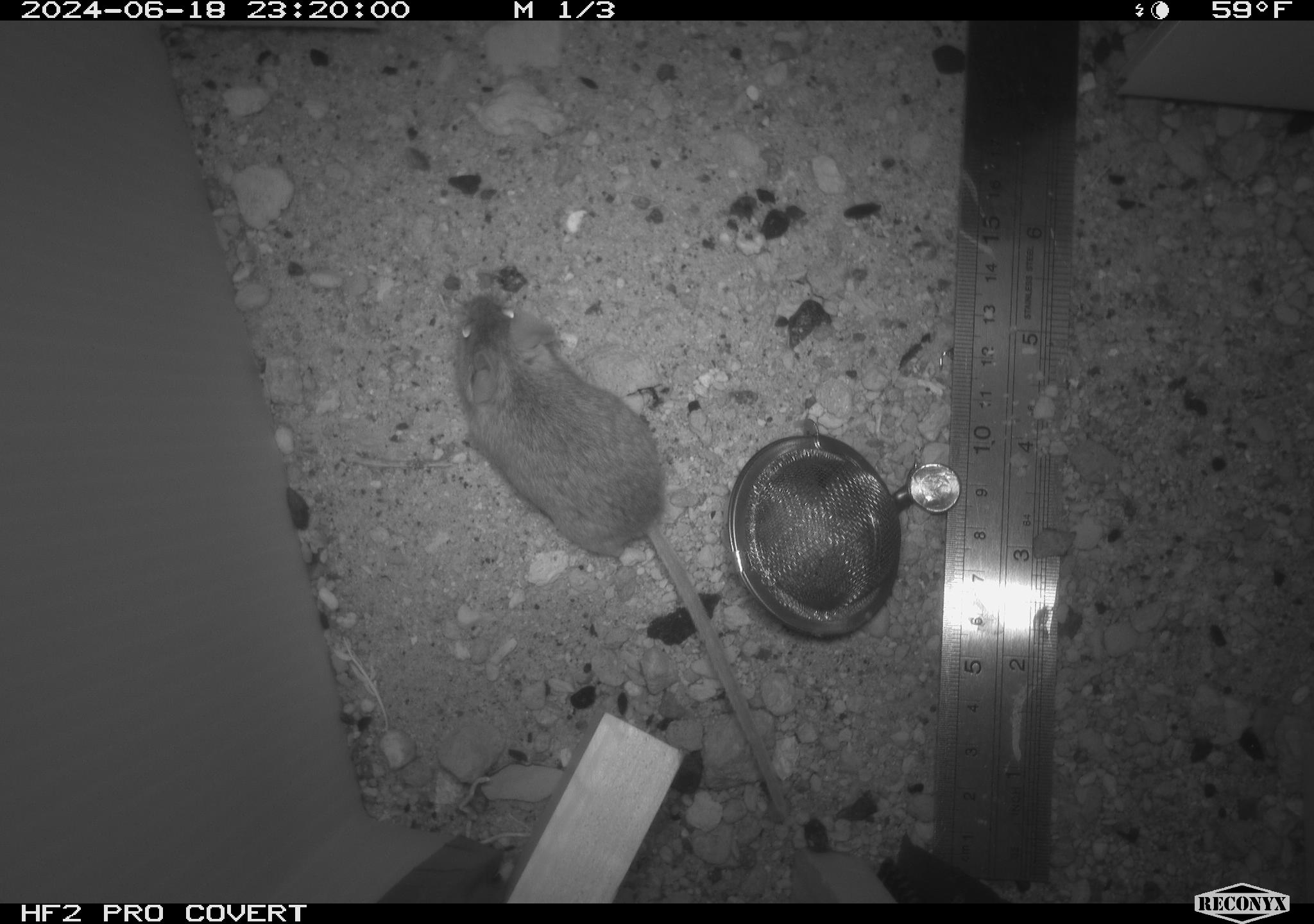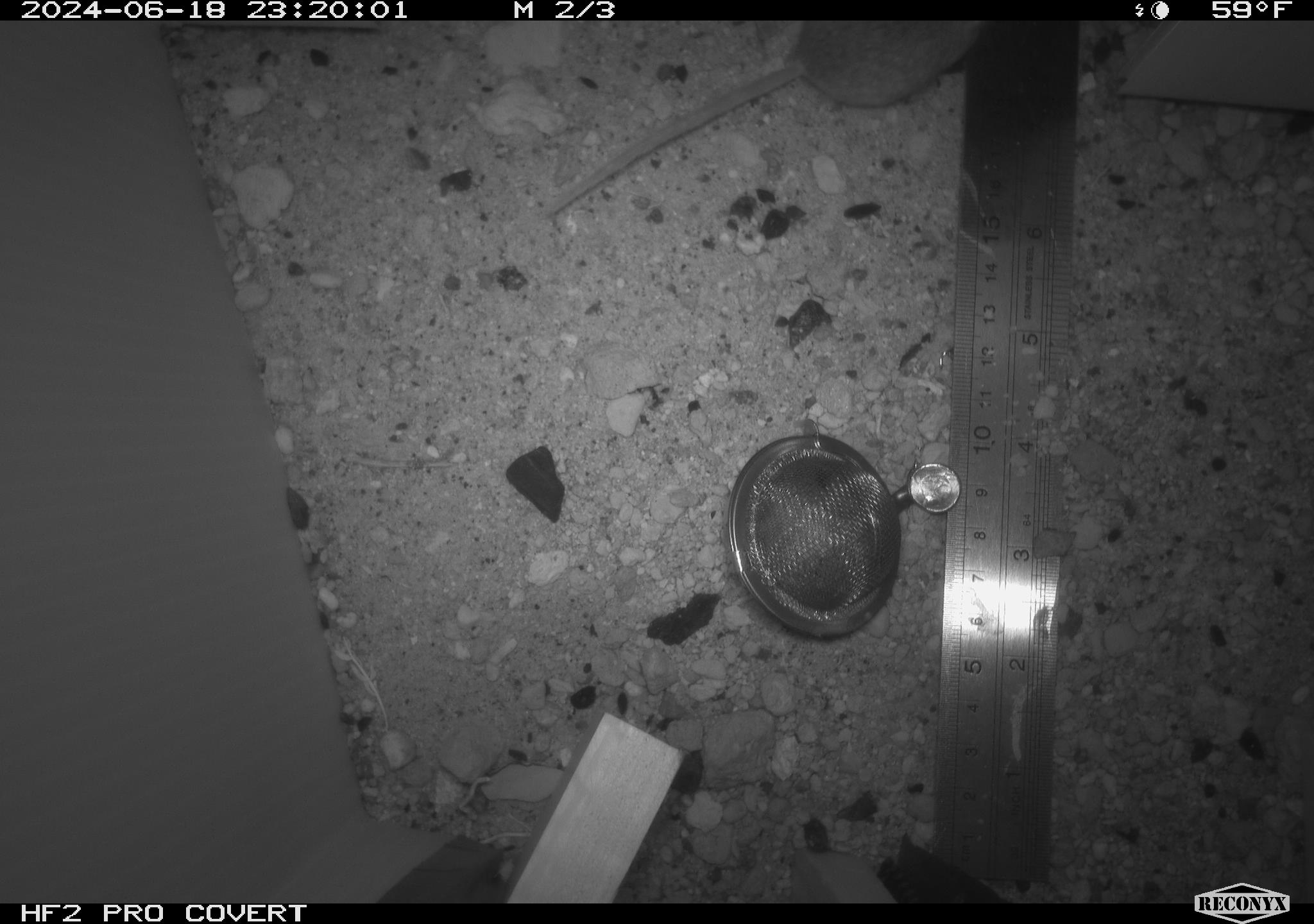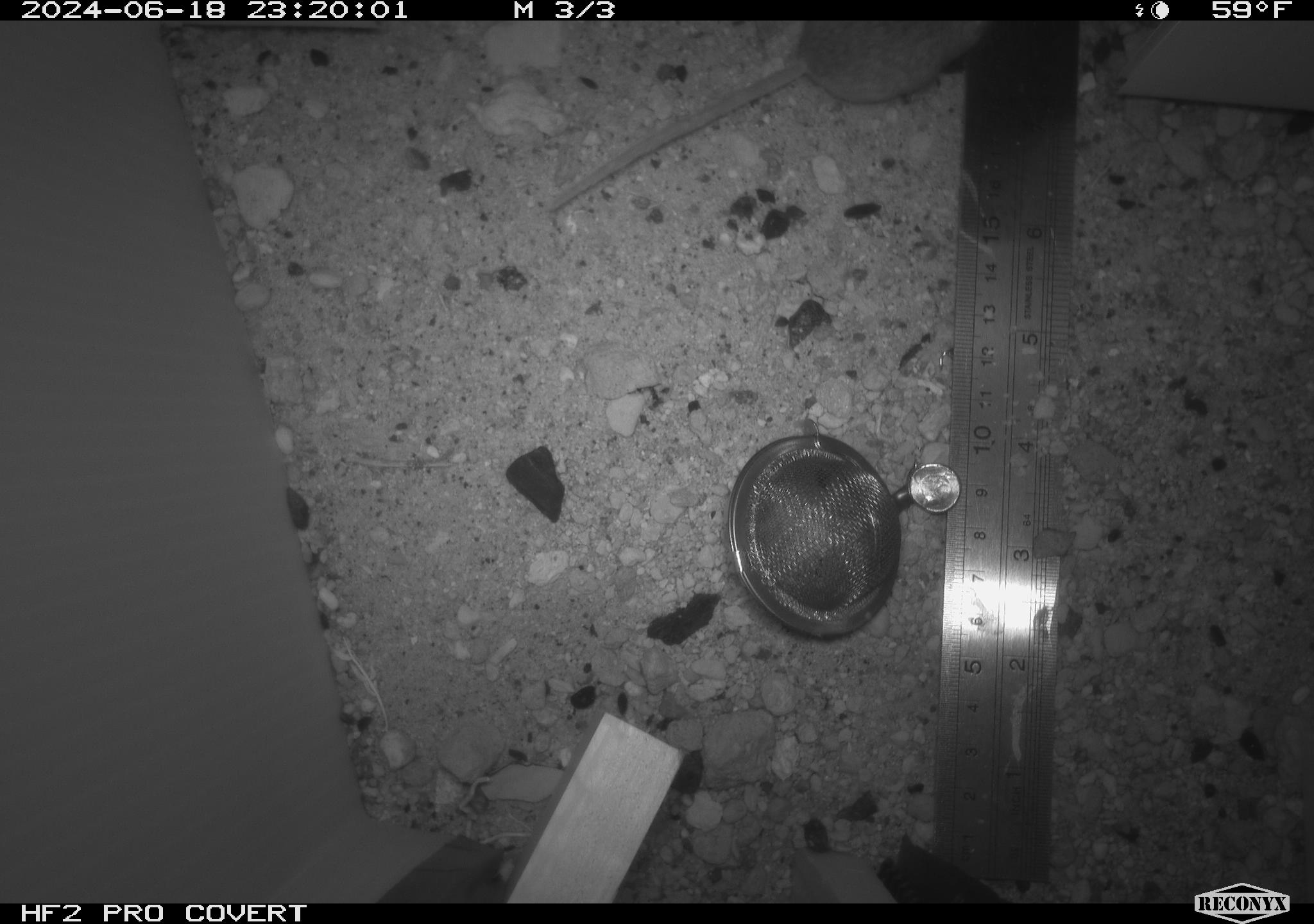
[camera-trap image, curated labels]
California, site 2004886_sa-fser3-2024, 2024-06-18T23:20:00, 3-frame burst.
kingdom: Animalia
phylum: Chordata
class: Mammalia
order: Rodentia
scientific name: Rodentia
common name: rodent